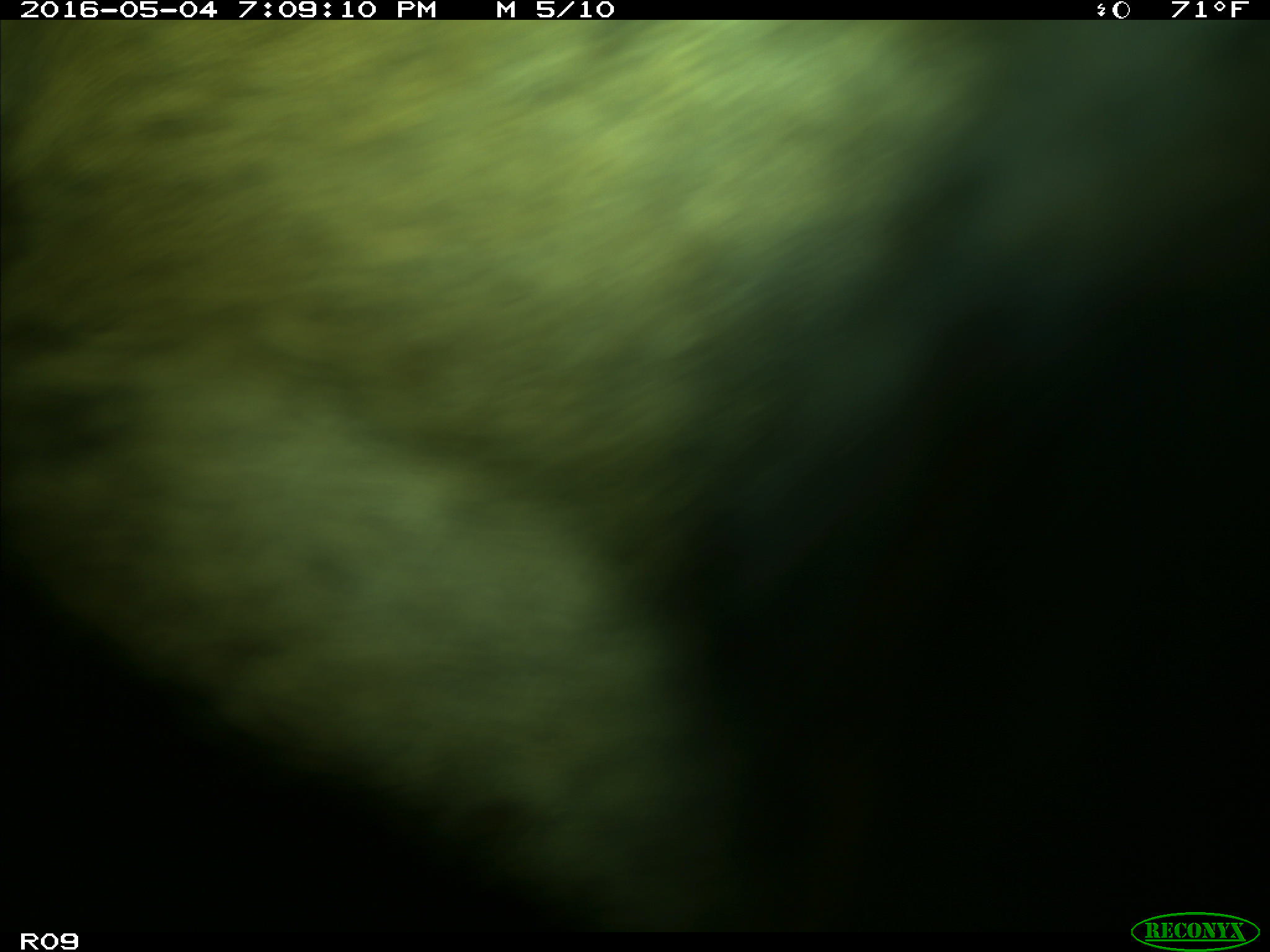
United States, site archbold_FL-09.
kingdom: Animalia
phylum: Chordata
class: Mammalia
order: Artiodactyla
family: Bovidae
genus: Bos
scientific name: Bos taurus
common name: domestic cow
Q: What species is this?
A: Bos taurus (domestic cow).